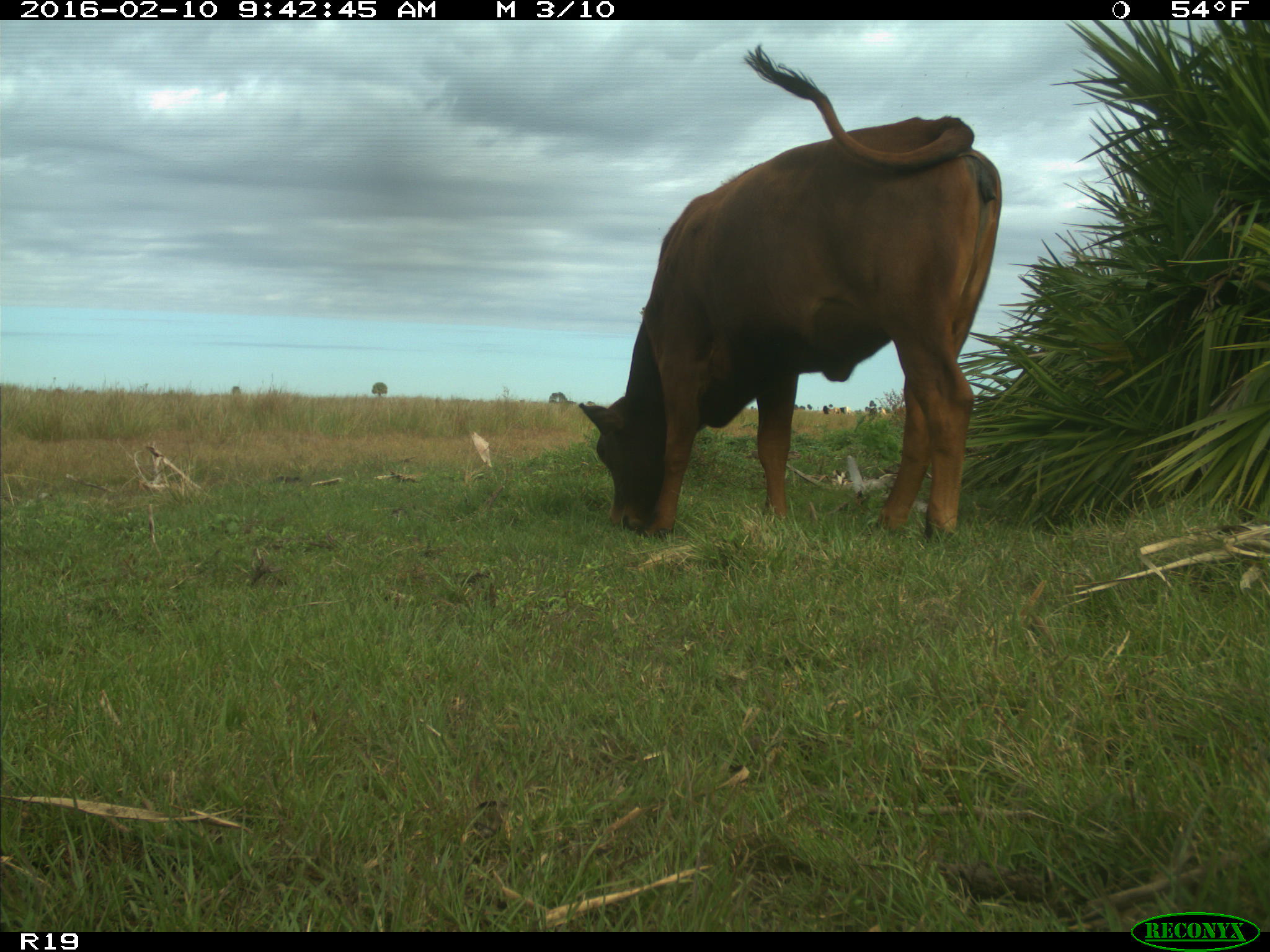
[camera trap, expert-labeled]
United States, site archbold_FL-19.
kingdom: Animalia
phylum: Chordata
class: Mammalia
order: Artiodactyla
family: Bovidae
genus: Bos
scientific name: Bos taurus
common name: domestic cow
Bos taurus (domestic cow).